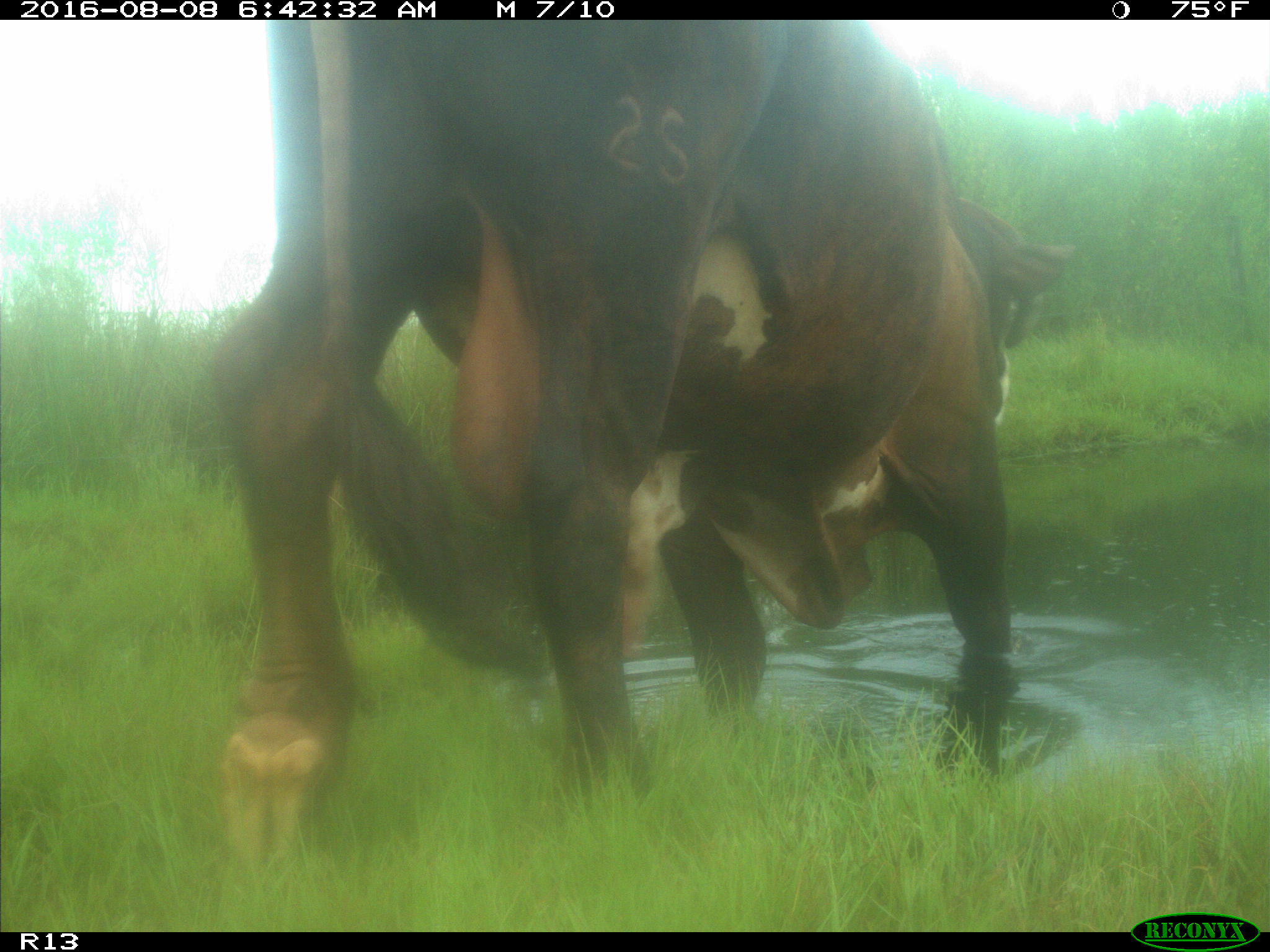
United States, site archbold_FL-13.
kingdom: Animalia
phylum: Chordata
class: Mammalia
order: Artiodactyla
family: Bovidae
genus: Bos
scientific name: Bos taurus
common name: domestic cow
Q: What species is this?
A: Bos taurus (domestic cow).